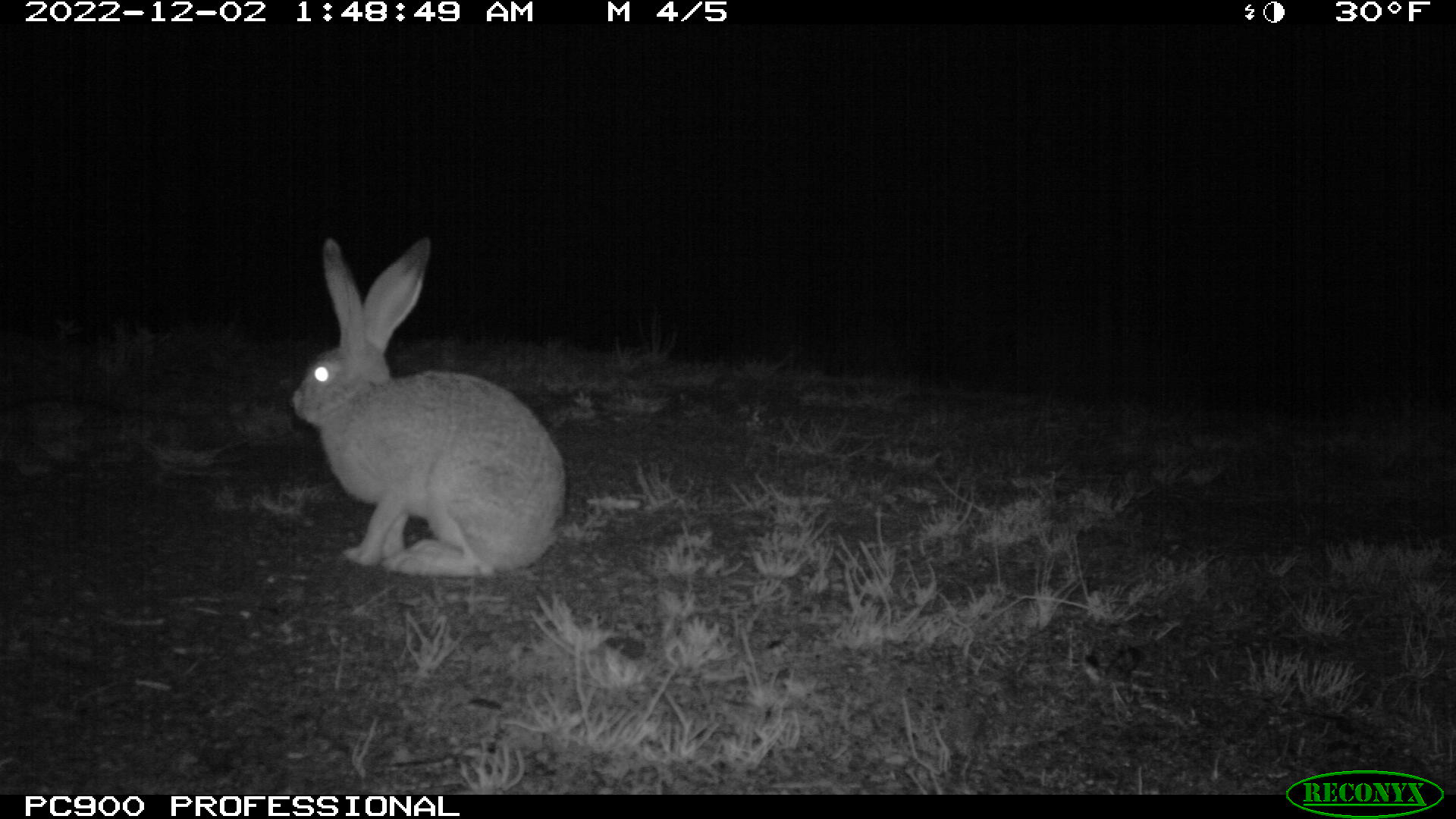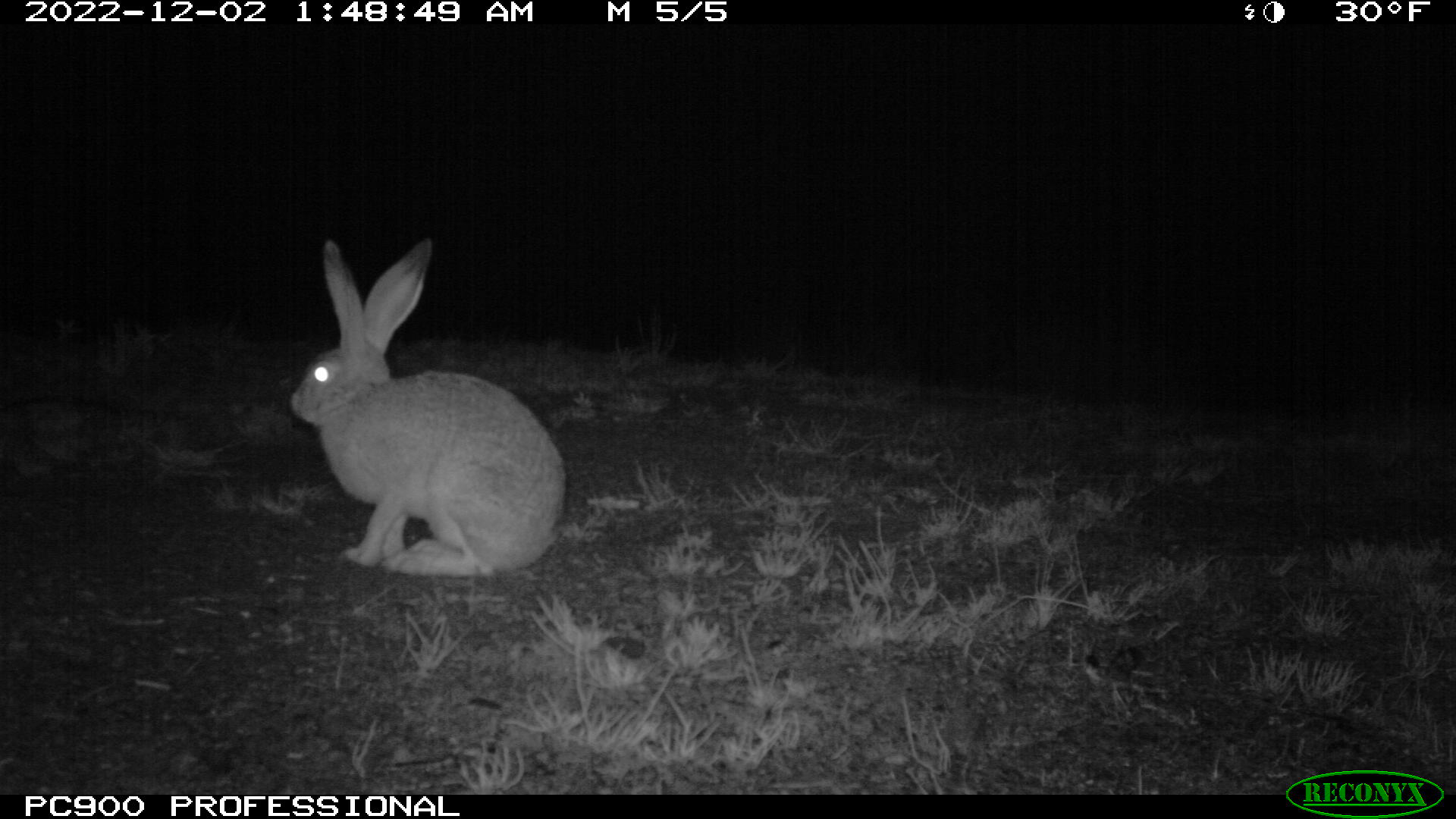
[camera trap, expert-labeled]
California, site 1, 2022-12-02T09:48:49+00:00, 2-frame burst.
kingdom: Animalia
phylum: Chordata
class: Mammalia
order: Lagomorpha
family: Leporidae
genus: Lepus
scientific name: Lepus californicus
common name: black-tailed jackrabbit